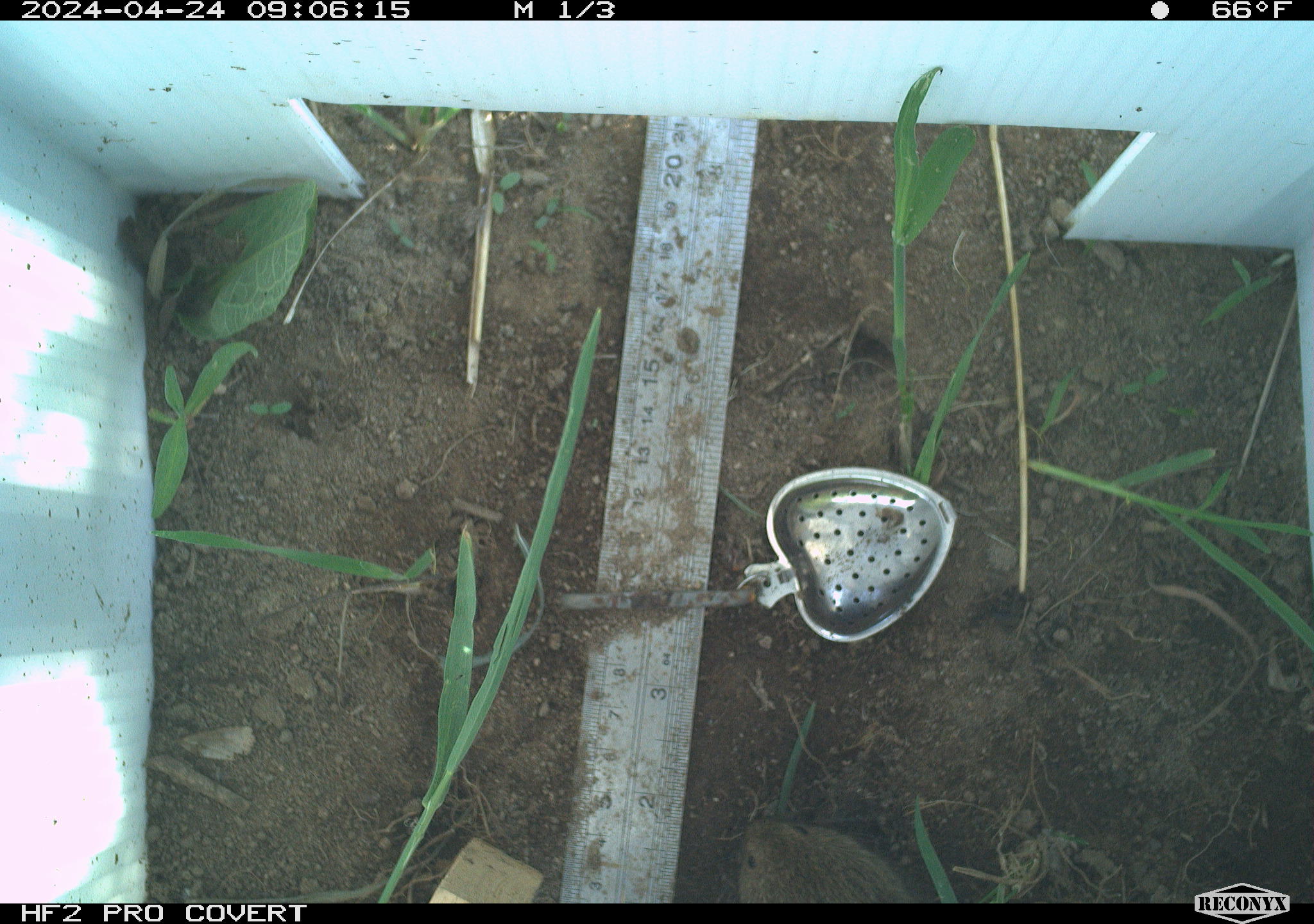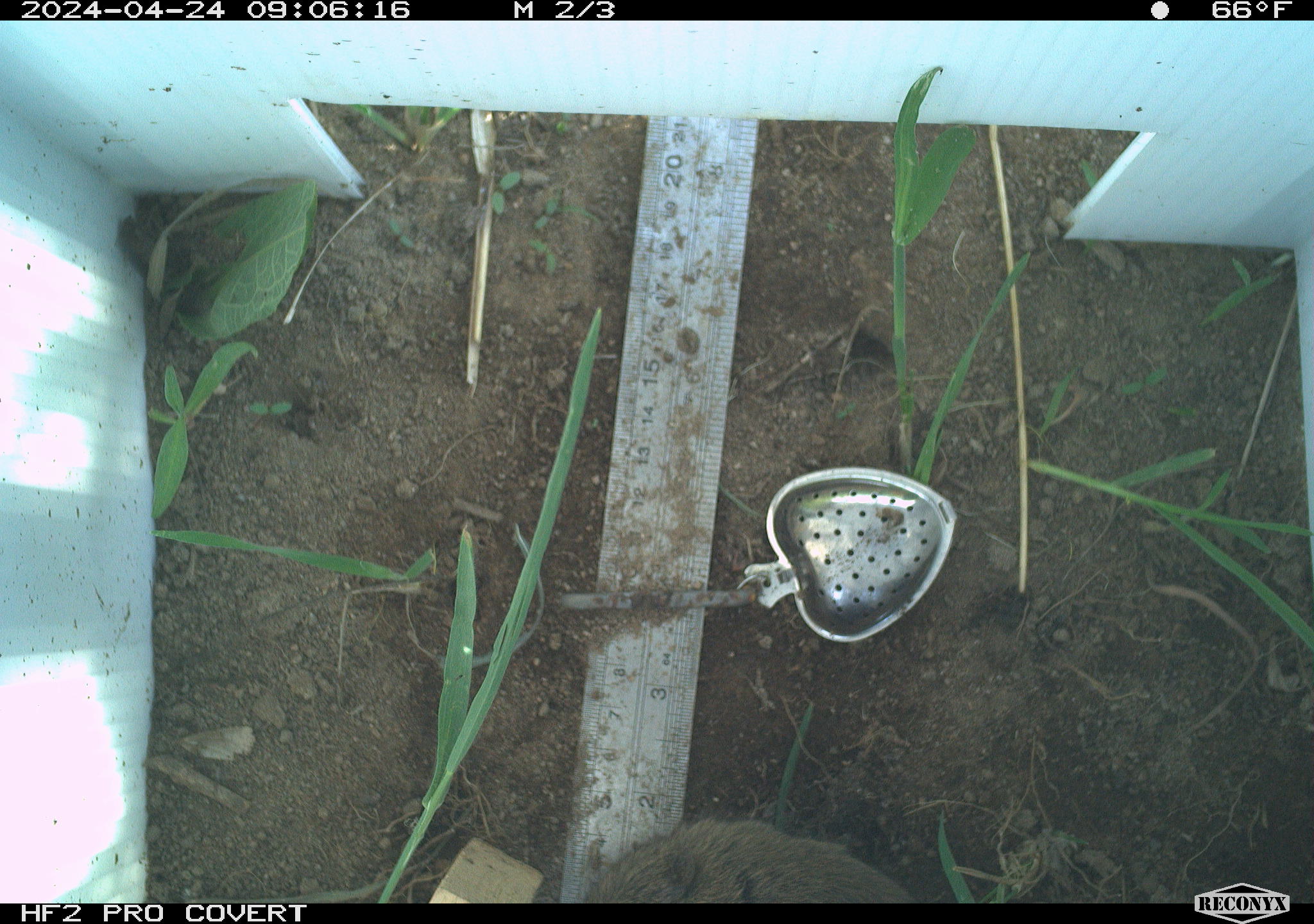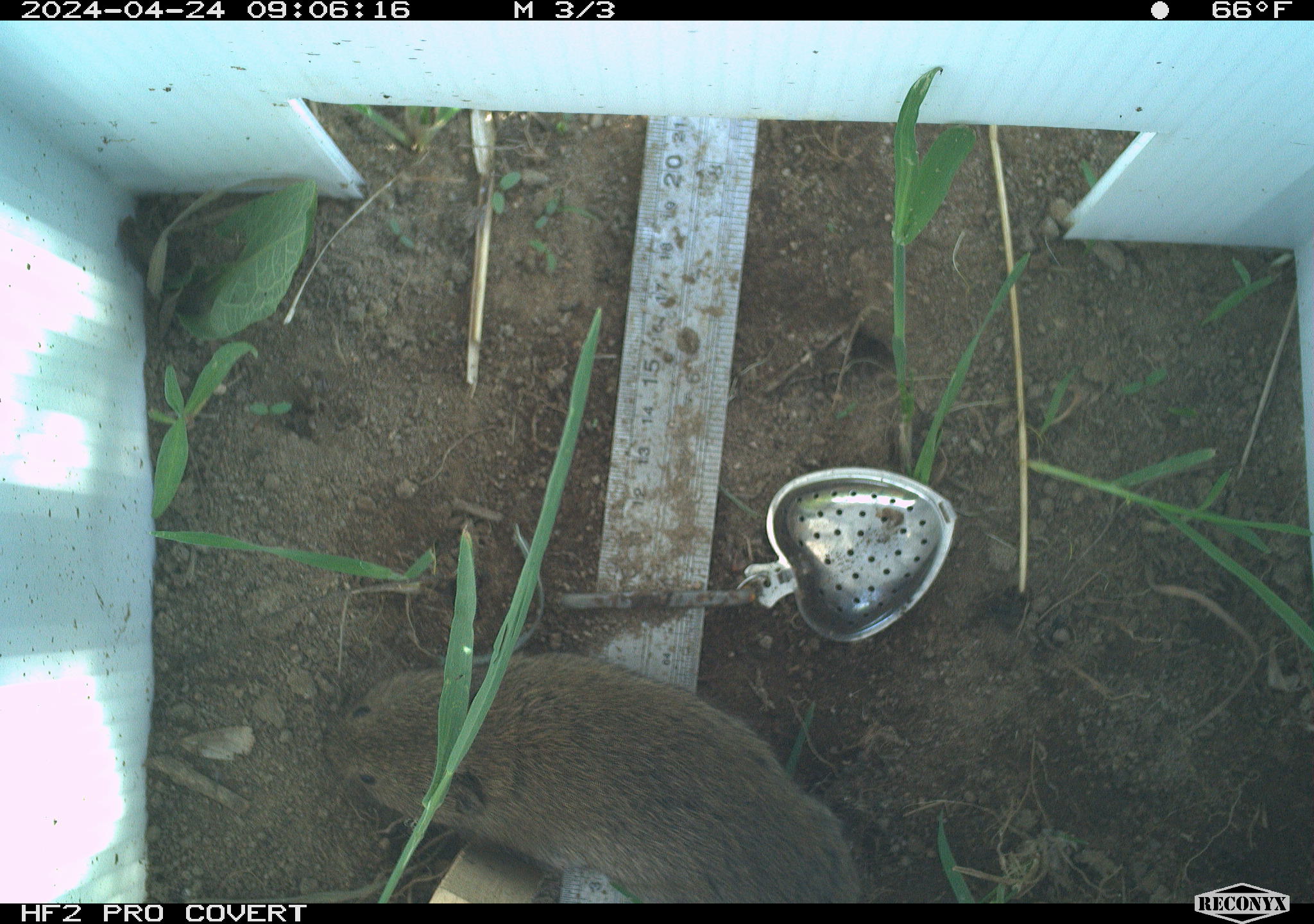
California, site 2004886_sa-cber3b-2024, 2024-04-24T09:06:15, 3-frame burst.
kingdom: Animalia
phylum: Chordata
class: Mammalia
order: Rodentia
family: Cricetidae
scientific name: Arvicolinae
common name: voles, lemmings, and muskrats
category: arvicolinae subfamily